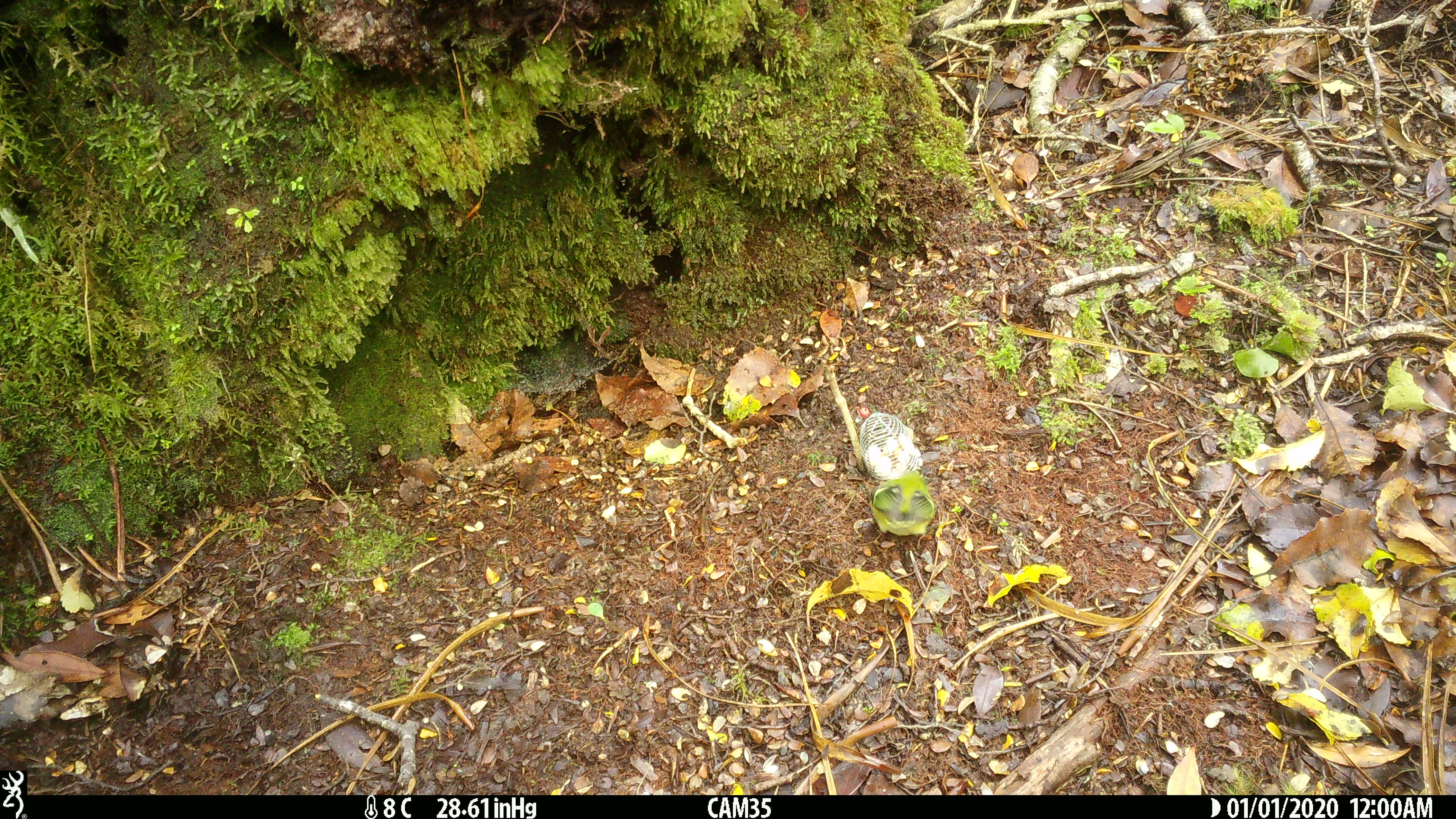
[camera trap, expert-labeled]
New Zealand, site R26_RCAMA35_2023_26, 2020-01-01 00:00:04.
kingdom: Animalia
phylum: Chordata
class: Aves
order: Passeriformes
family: Acanthisittidae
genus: Acanthisitta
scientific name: Acanthisitta chloris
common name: rifleman